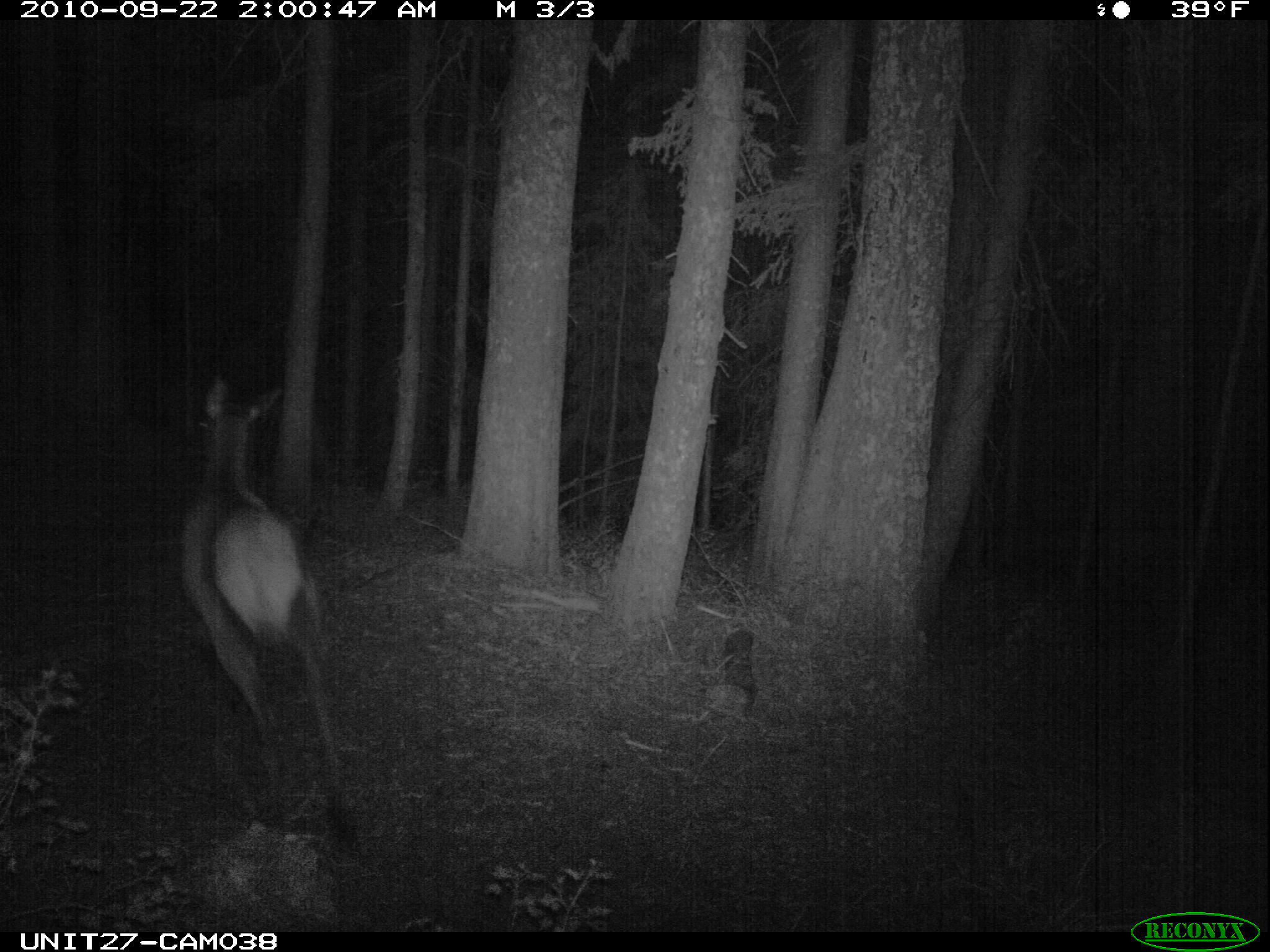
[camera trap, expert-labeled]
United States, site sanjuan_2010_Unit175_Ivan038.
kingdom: Animalia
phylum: Chordata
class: Mammalia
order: Artiodactyla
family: Cervidae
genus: Cervus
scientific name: Cervus elaphus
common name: red deer